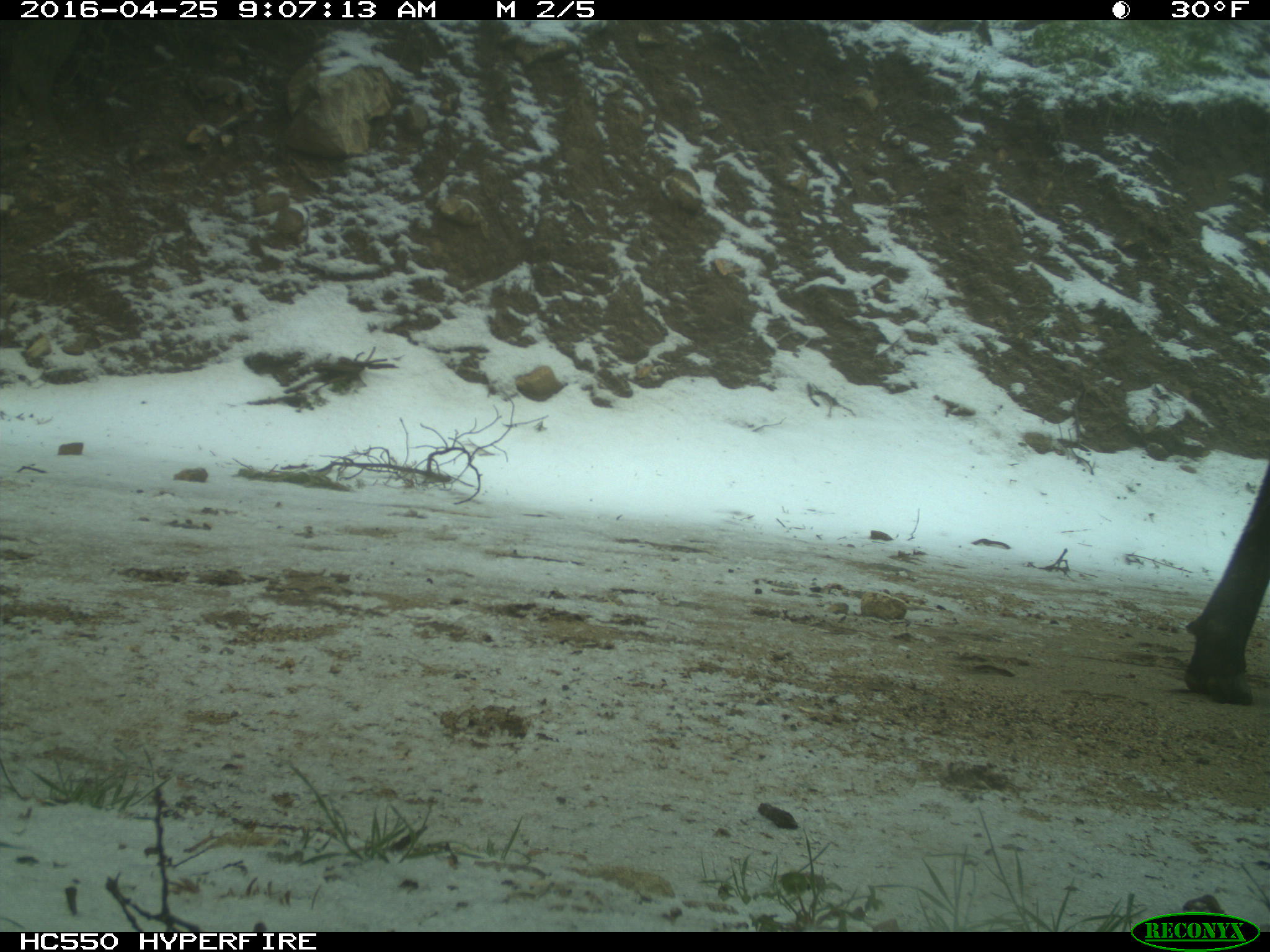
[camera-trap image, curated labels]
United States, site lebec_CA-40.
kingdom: Animalia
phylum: Chordata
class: Mammalia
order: Artiodactyla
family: Bovidae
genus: Bos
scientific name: Bos taurus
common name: domestic cow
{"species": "Bos taurus (domestic cow)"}